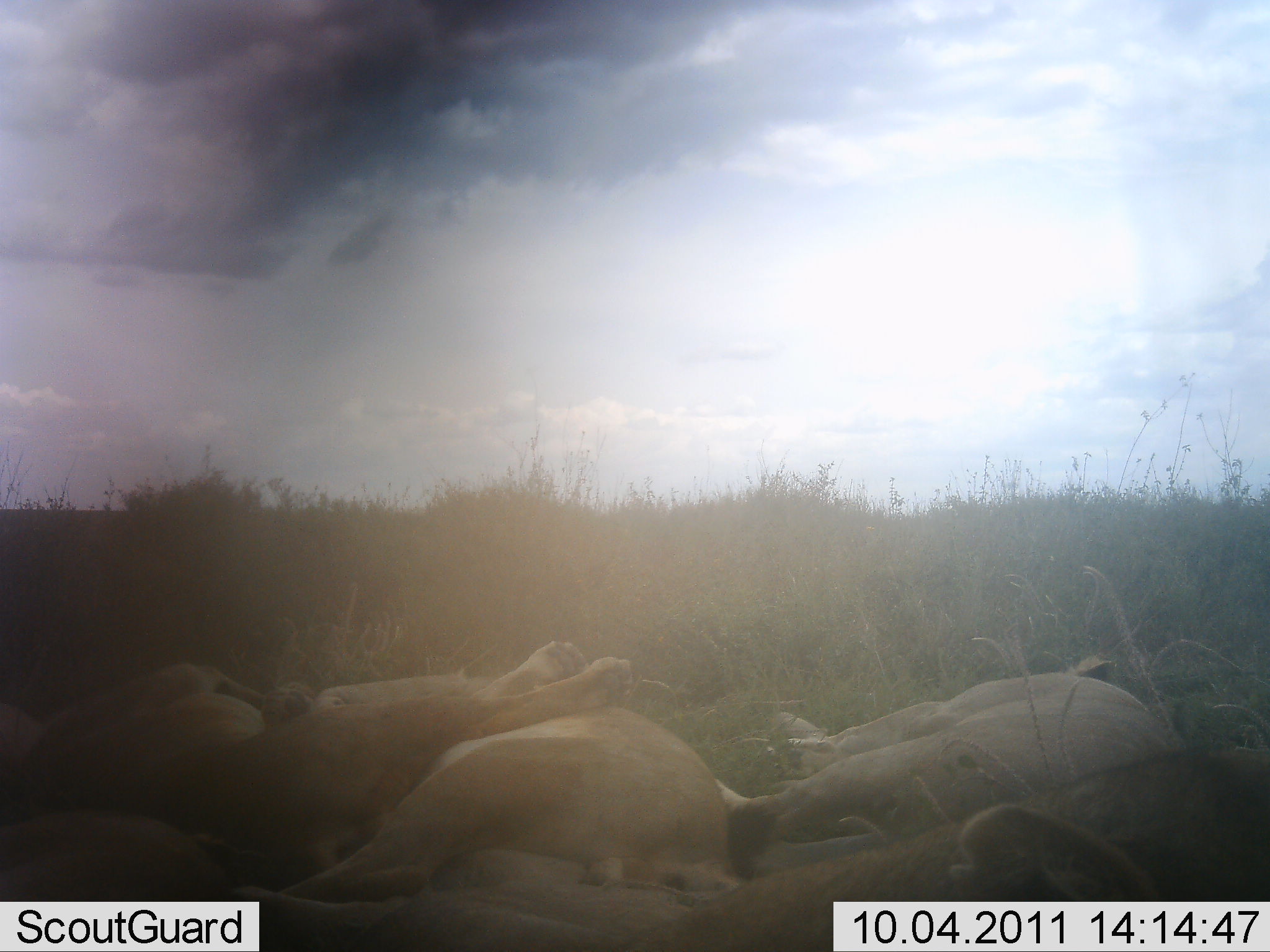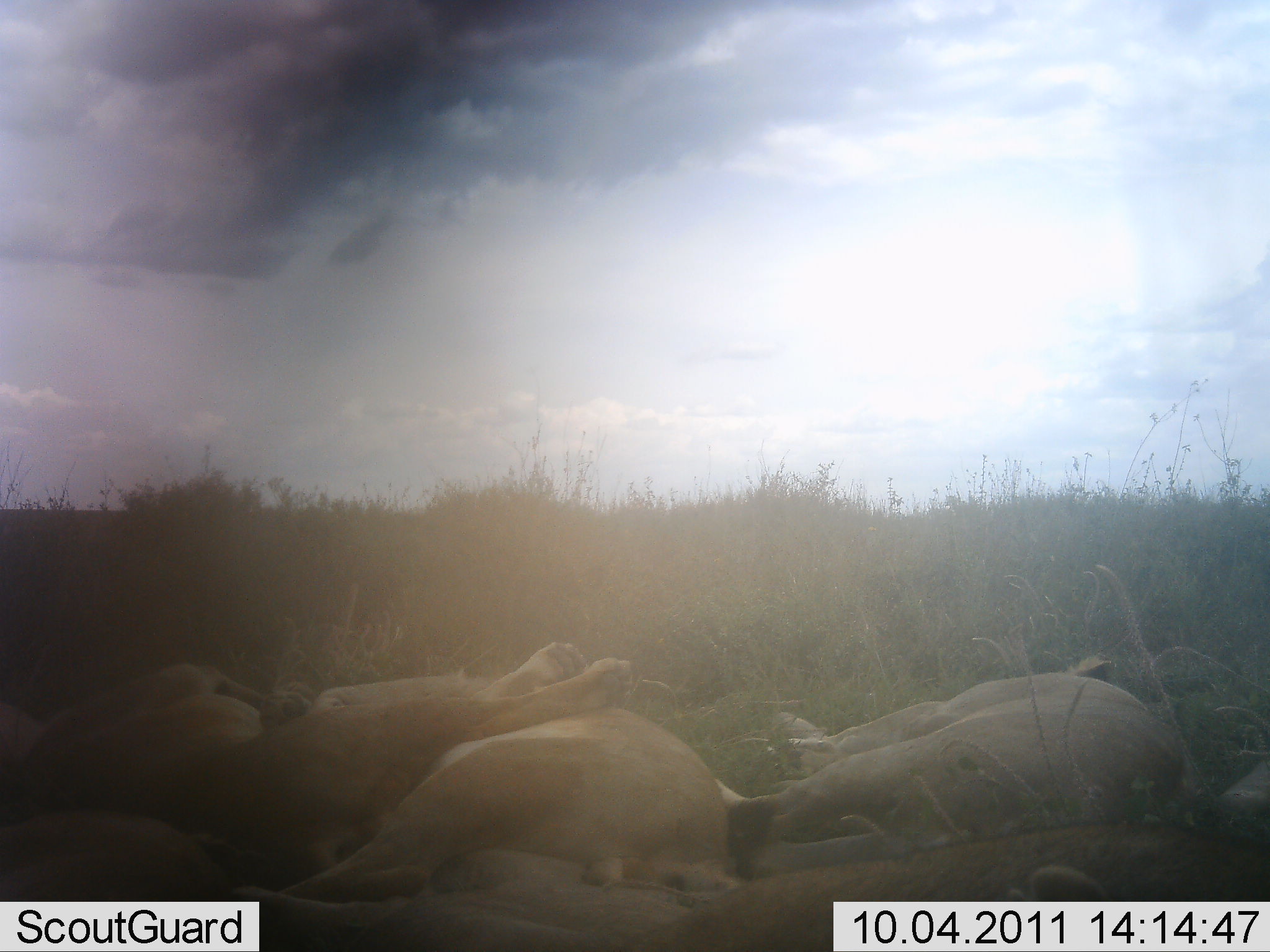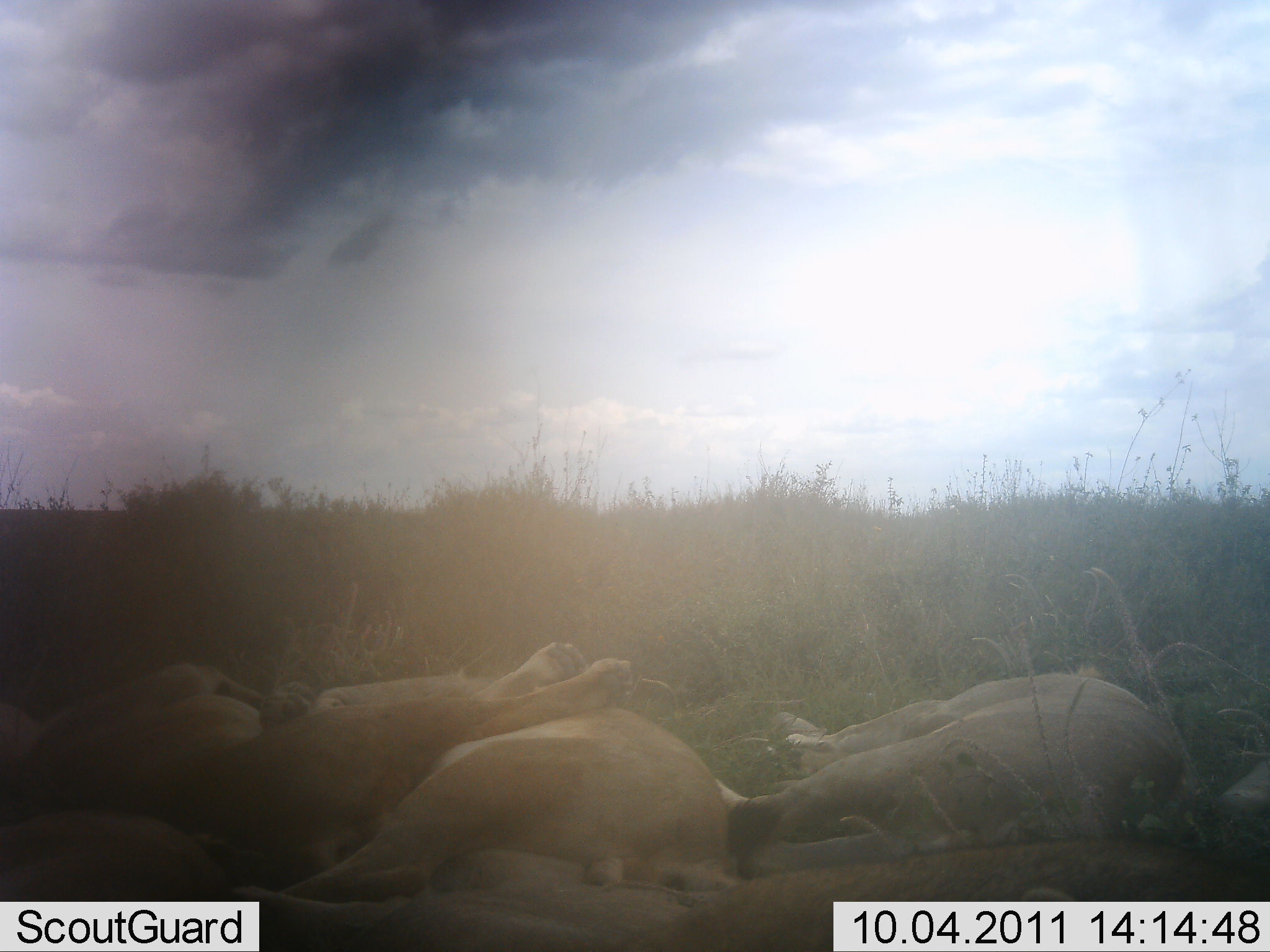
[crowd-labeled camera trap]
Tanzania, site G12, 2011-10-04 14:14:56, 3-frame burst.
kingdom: Animalia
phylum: Chordata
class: Mammalia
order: Carnivora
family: Felidae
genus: Panthera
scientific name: Panthera leo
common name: lion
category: lionfemale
Lionfemale (lion) (Panthera leo), count 5. Behavior (volunteer vote fractions): standing 0%, resting 100%, moving 0%, interacting 0%. Young present (vote fraction): 8%. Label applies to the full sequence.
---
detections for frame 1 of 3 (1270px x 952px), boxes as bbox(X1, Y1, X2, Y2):
animal: bbox(236, 738, 1268, 950); bbox(2, 630, 633, 854); bbox(228, 665, 740, 913); bbox(700, 655, 1165, 843); bbox(0, 804, 211, 899)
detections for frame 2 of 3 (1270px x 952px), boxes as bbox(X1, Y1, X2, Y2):
animal: bbox(204, 743, 1270, 950); bbox(2, 638, 638, 843); bbox(243, 647, 723, 894); bbox(710, 658, 1183, 855); bbox(2, 809, 219, 898)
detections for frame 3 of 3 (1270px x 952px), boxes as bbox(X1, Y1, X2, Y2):
animal: bbox(231, 755, 1268, 952); bbox(2, 638, 635, 843); bbox(234, 664, 739, 894); bbox(713, 669, 1192, 877); bbox(0, 799, 221, 903)